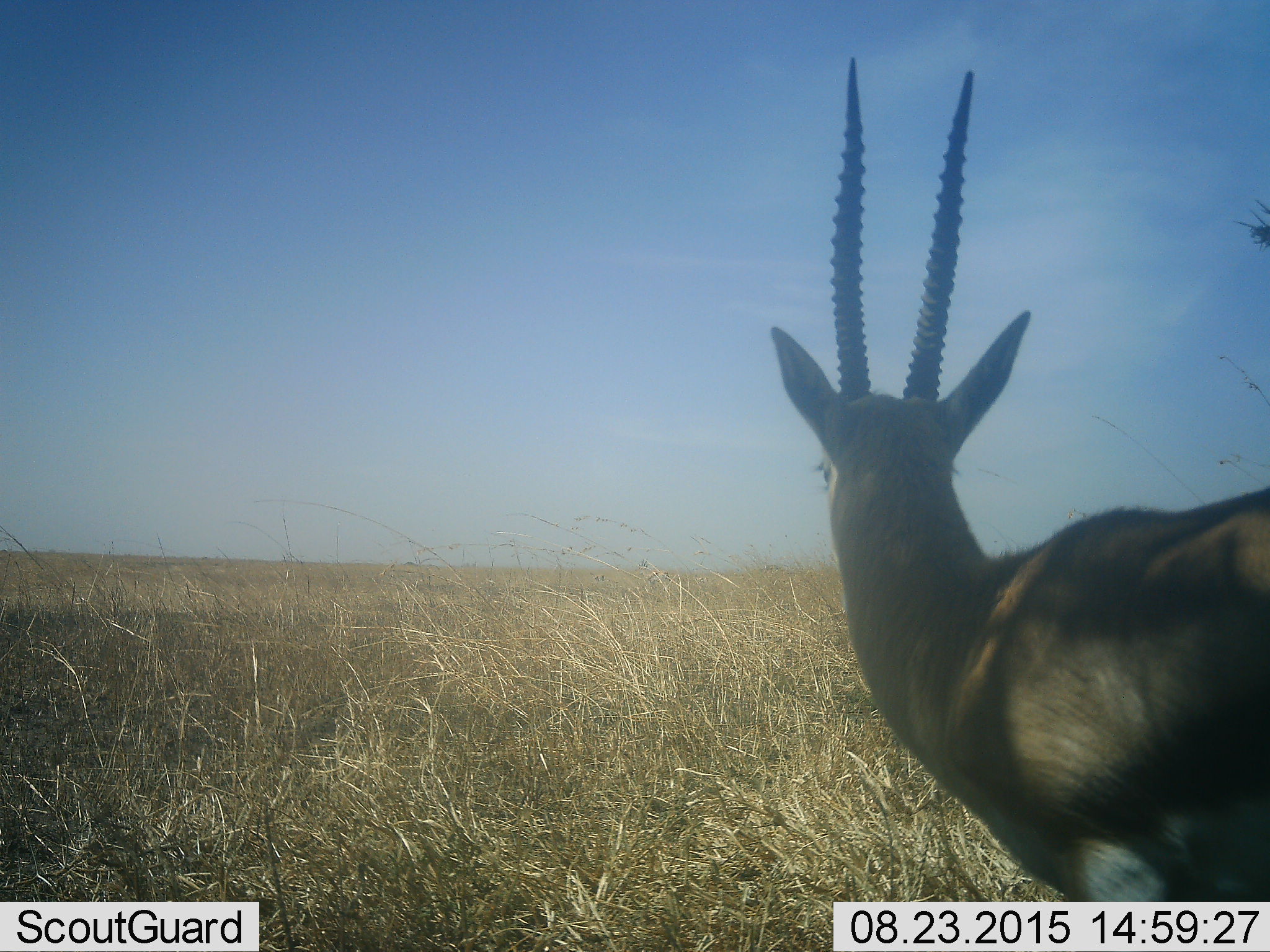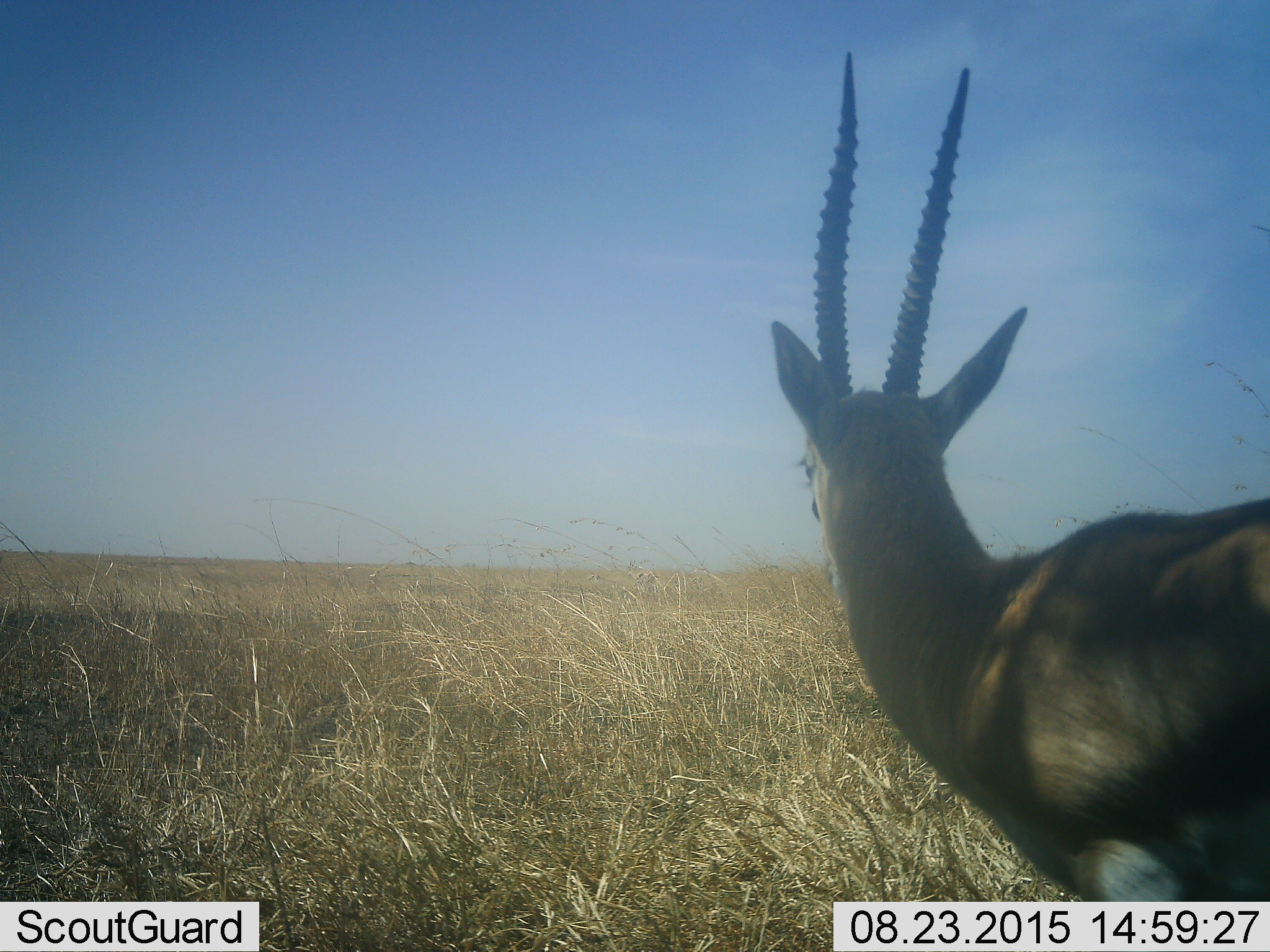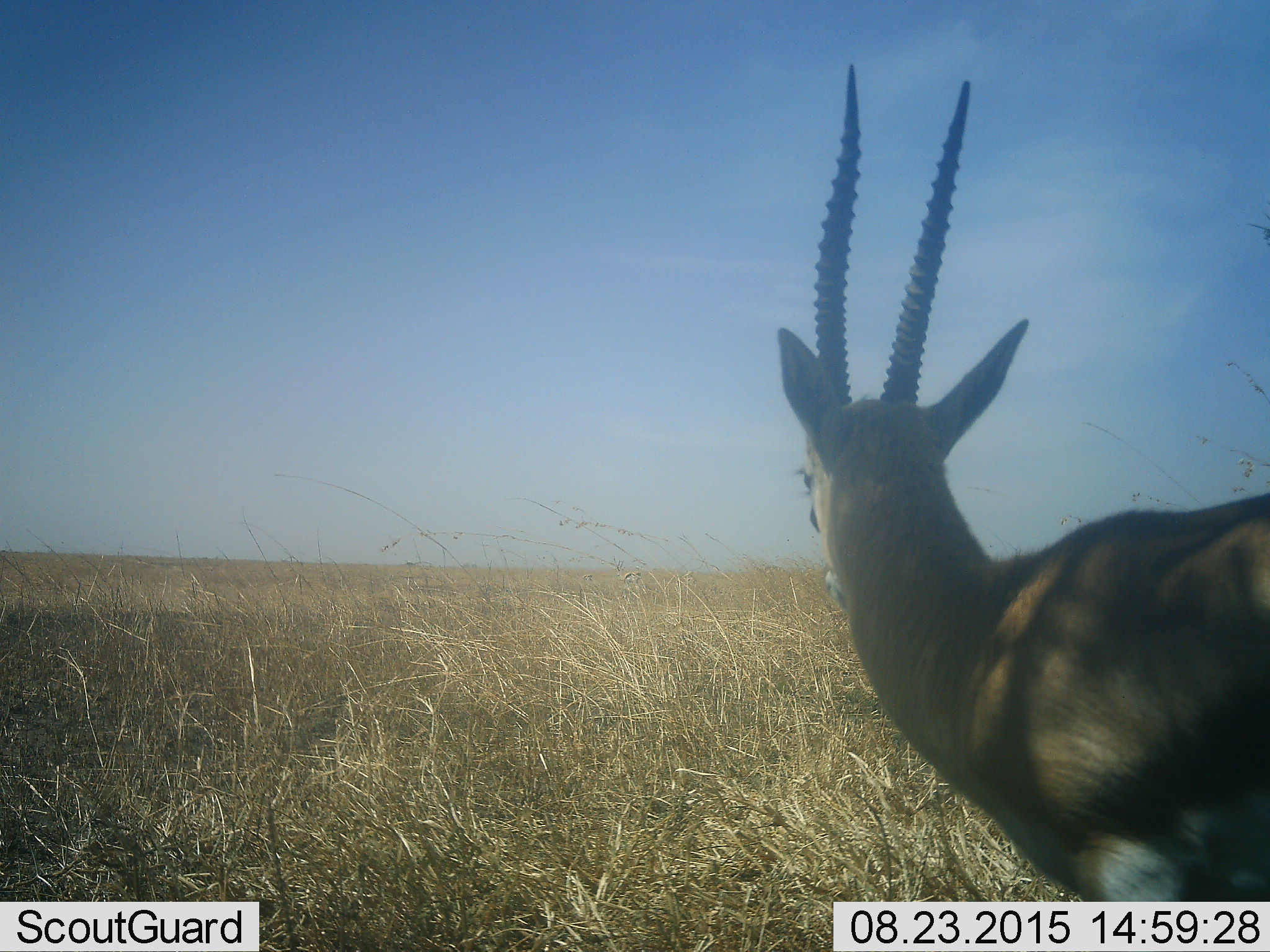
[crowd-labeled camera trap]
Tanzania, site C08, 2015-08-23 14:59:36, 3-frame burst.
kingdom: Animalia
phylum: Chordata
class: Mammalia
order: Artiodactyla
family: Bovidae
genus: Eudorcas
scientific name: Eudorcas thomsonii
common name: thomson's gazelle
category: gazellethomsons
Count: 1.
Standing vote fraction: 100%.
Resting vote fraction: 8%.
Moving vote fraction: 0%.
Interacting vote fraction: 0%.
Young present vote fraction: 0%.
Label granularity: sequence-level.